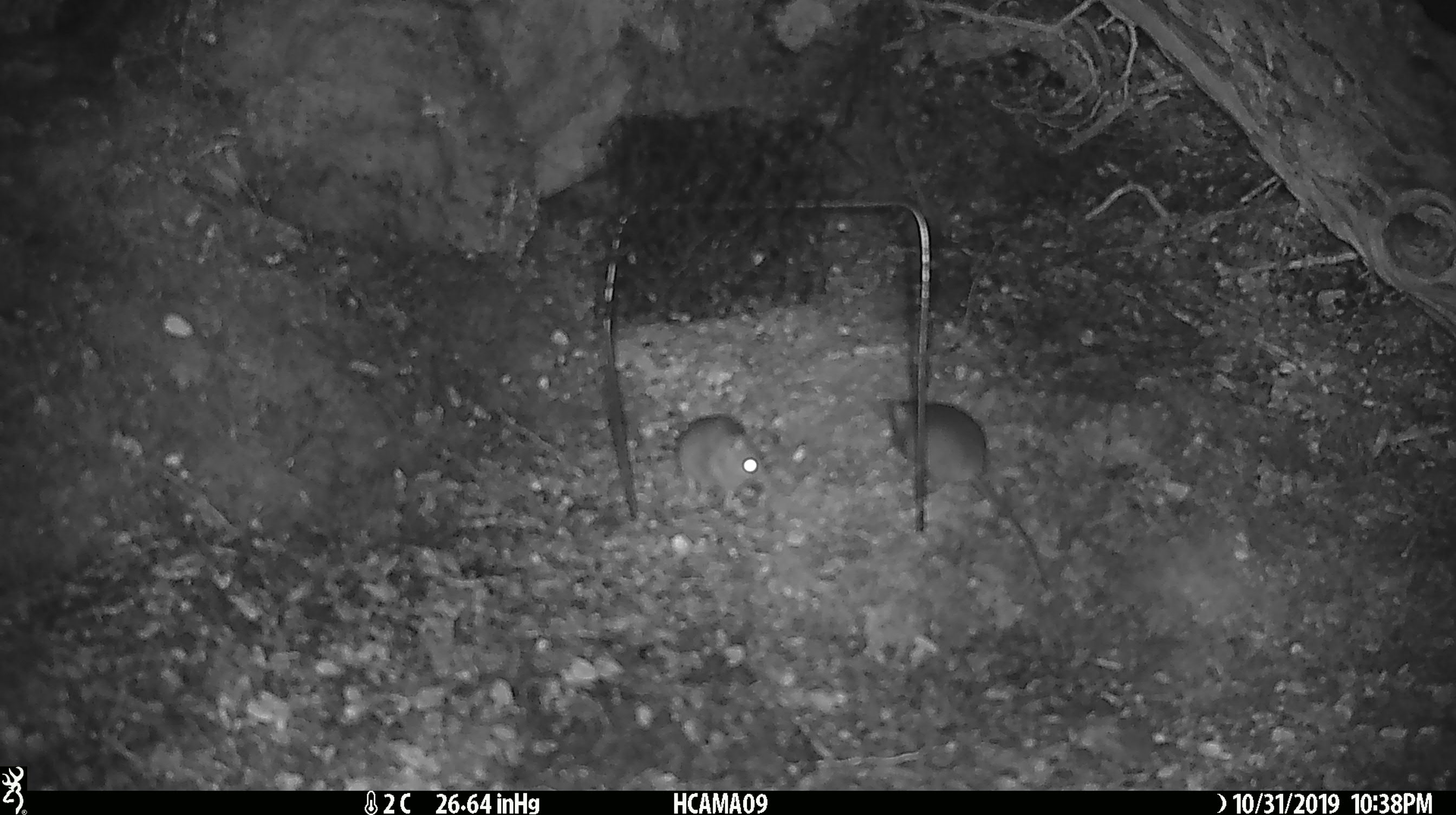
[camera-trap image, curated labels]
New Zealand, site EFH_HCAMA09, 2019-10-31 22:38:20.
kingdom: Animalia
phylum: Chordata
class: Mammalia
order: Rodentia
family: Muridae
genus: Mus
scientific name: Mus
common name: mouse